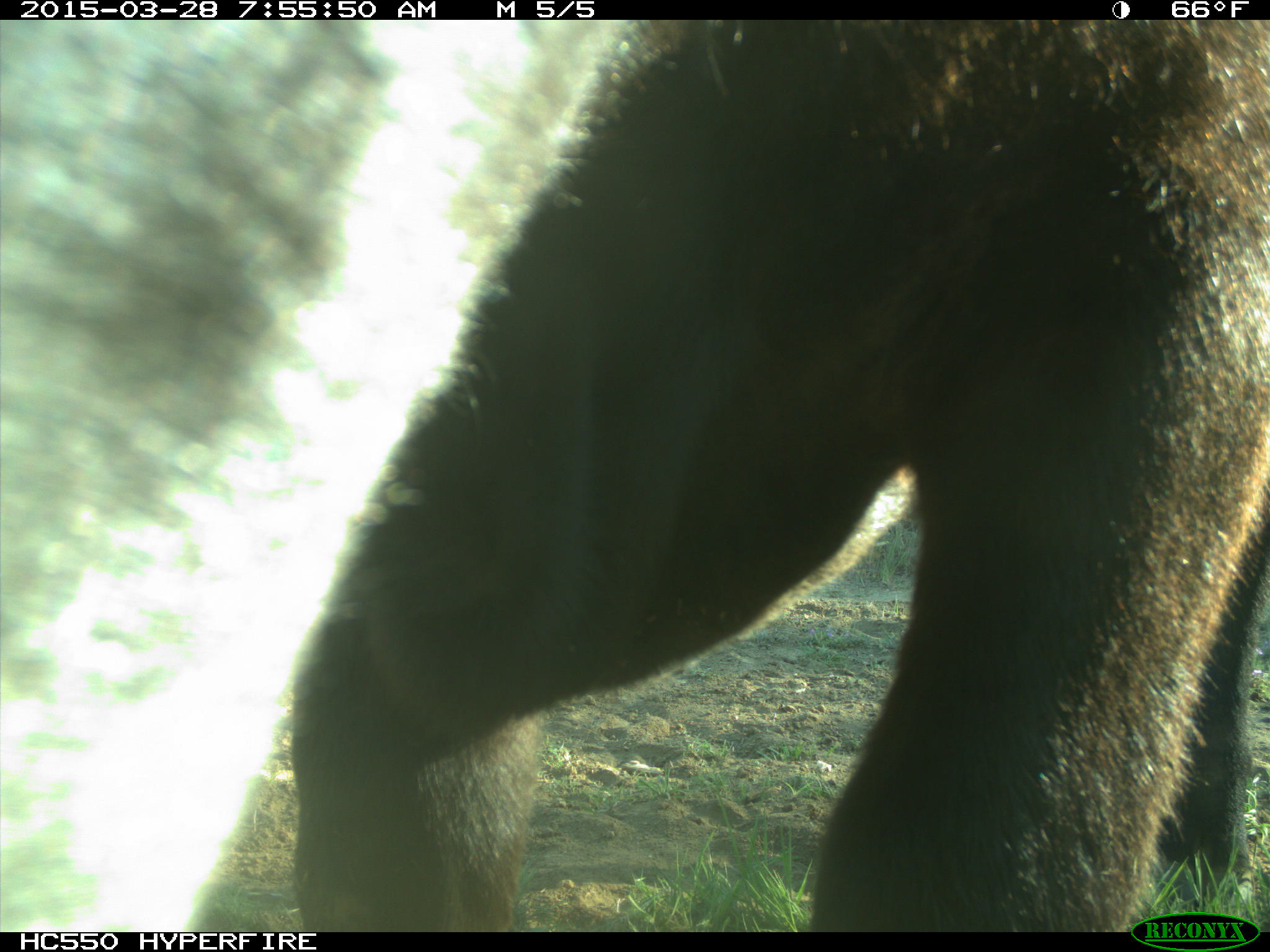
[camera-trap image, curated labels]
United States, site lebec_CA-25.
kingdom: Animalia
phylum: Chordata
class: Mammalia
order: Artiodactyla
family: Bovidae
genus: Bos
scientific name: Bos taurus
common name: domestic cow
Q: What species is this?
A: Bos taurus (domestic cow).